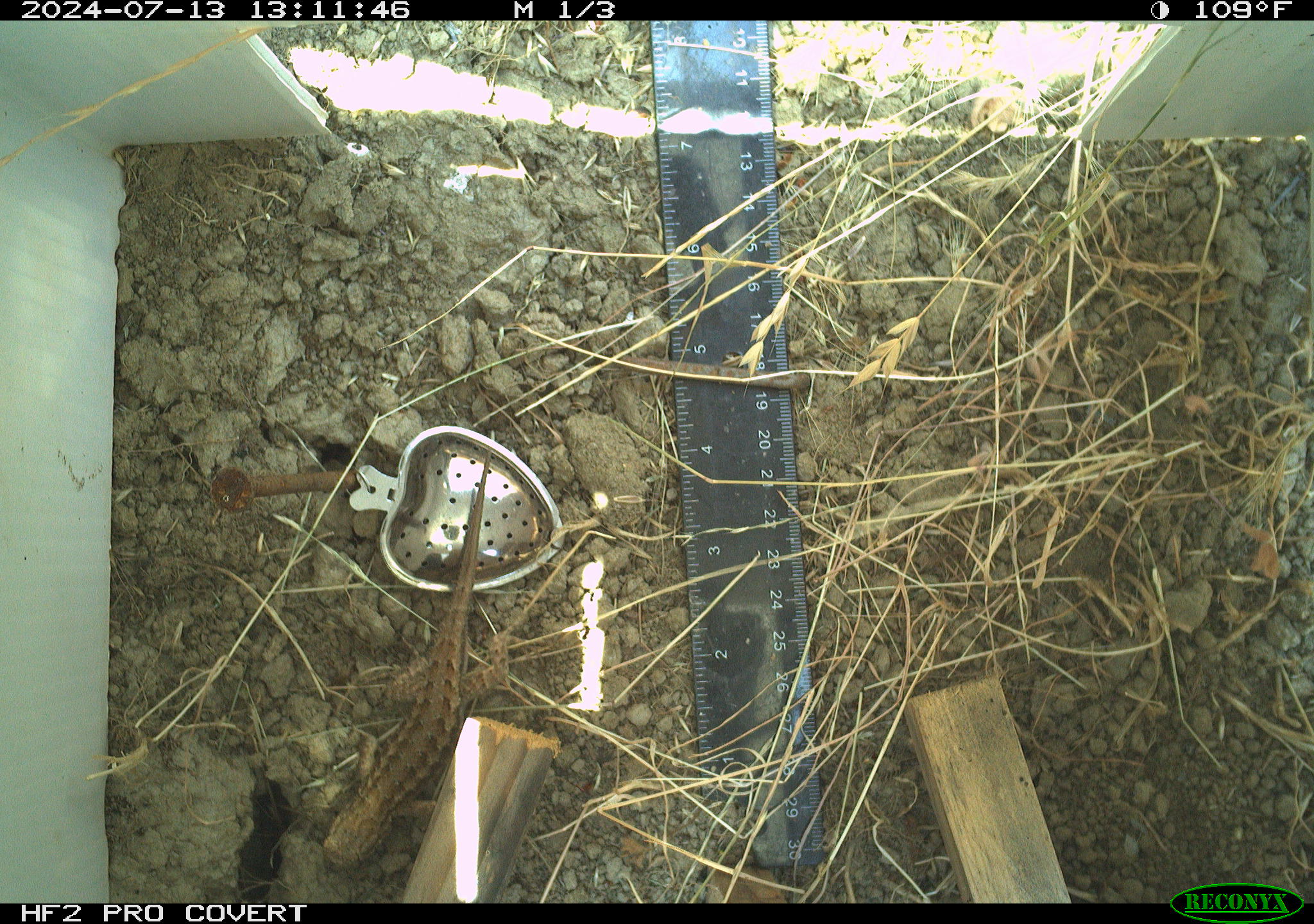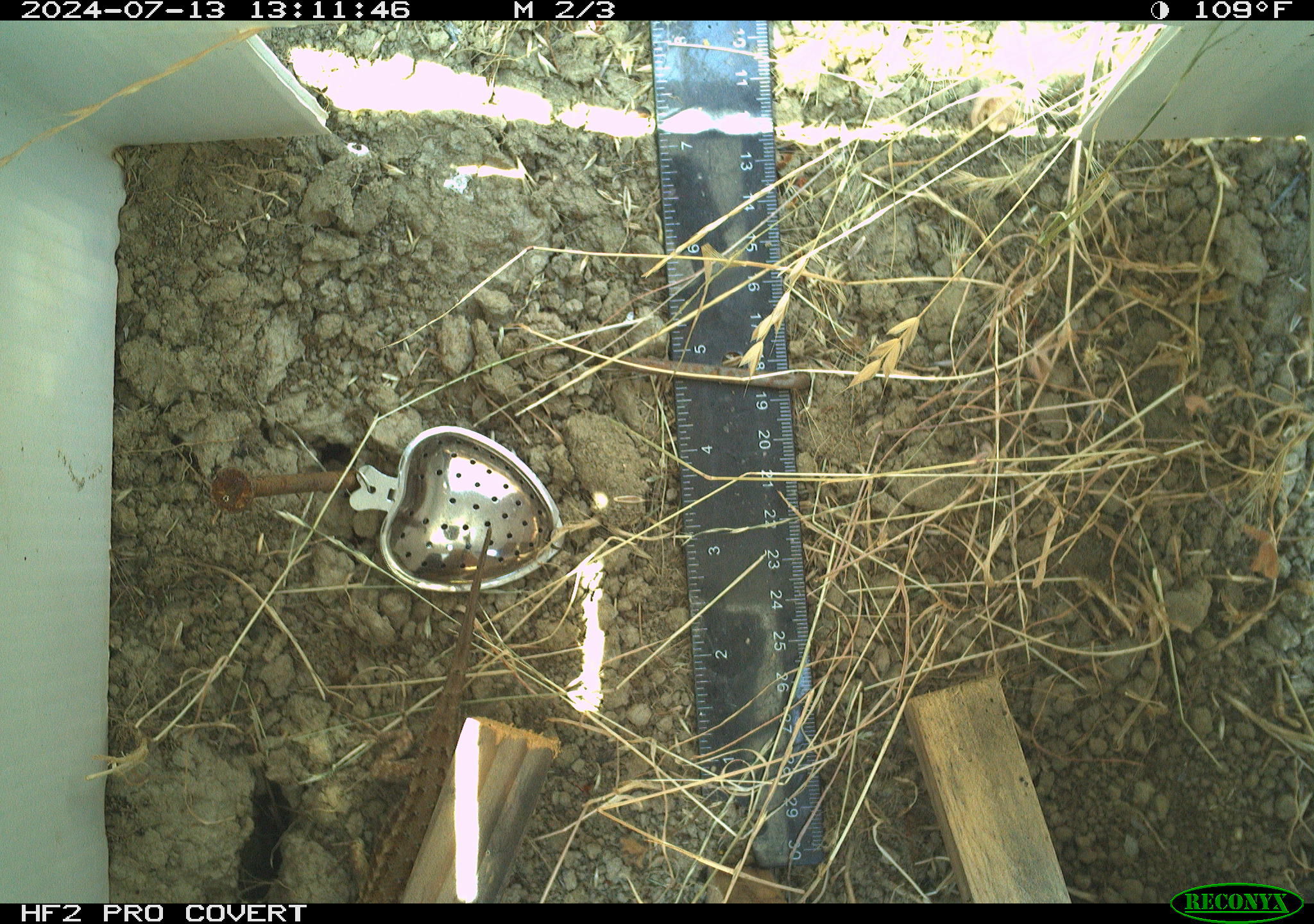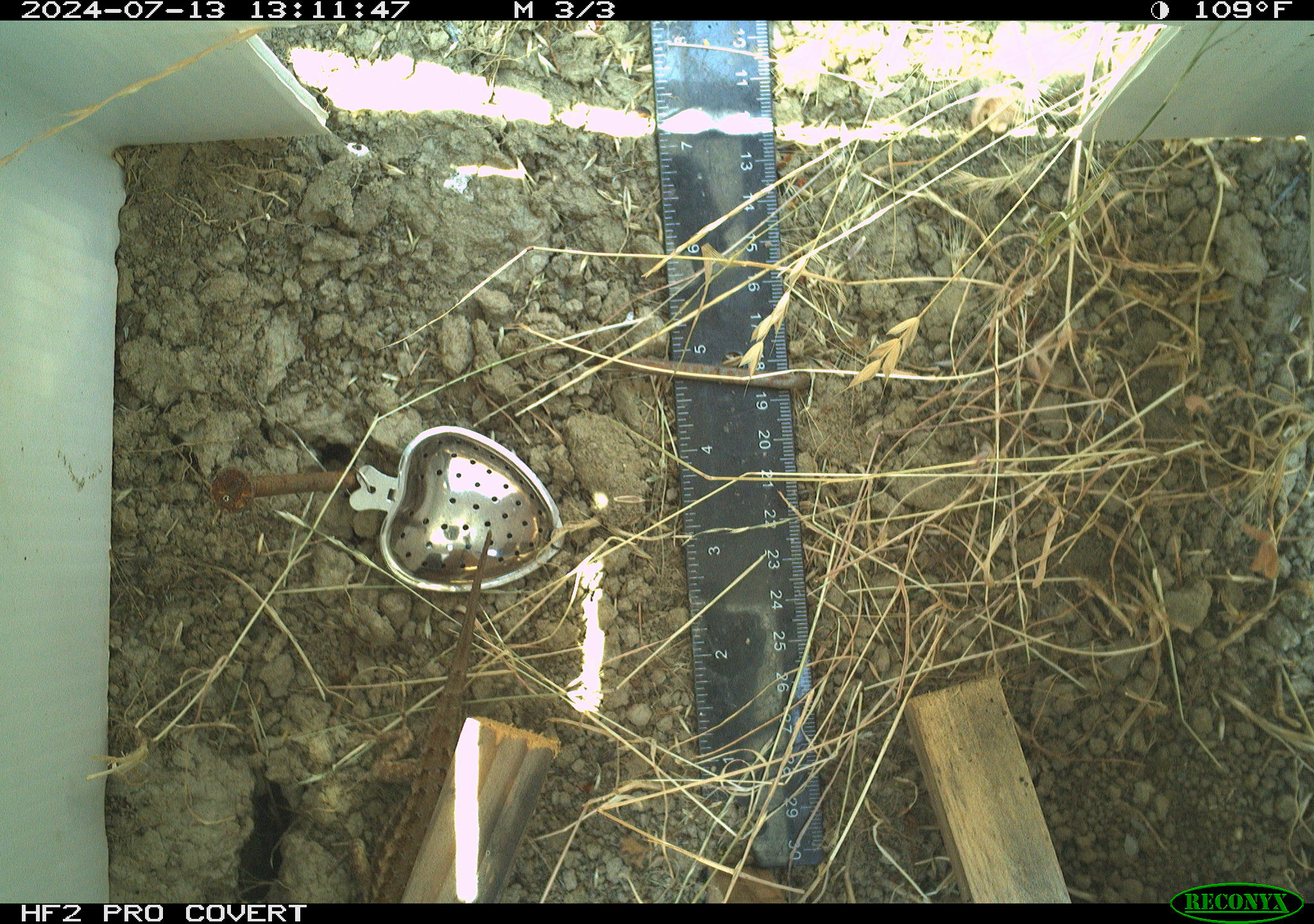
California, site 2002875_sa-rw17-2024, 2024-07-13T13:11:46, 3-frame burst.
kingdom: Animalia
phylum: Chordata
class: Reptilia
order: Squamata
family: Phrynosomatidae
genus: Sceloporus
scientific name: Sceloporus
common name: spiny lizards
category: sceloporus species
Sceloporus species (spiny lizards) (Sceloporus).